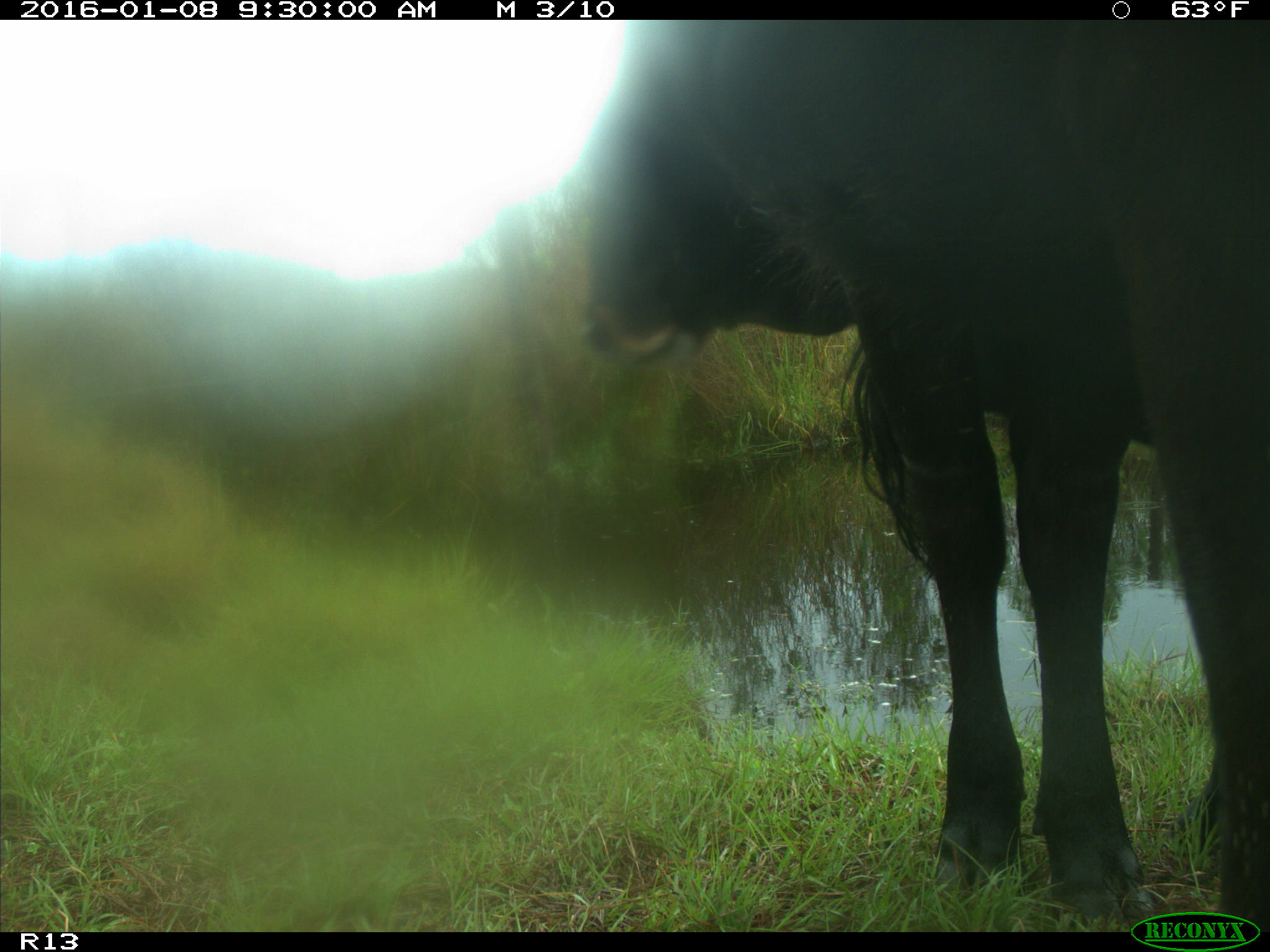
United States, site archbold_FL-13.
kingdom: Animalia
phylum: Chordata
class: Mammalia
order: Artiodactyla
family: Bovidae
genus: Bos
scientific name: Bos taurus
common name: domestic cow